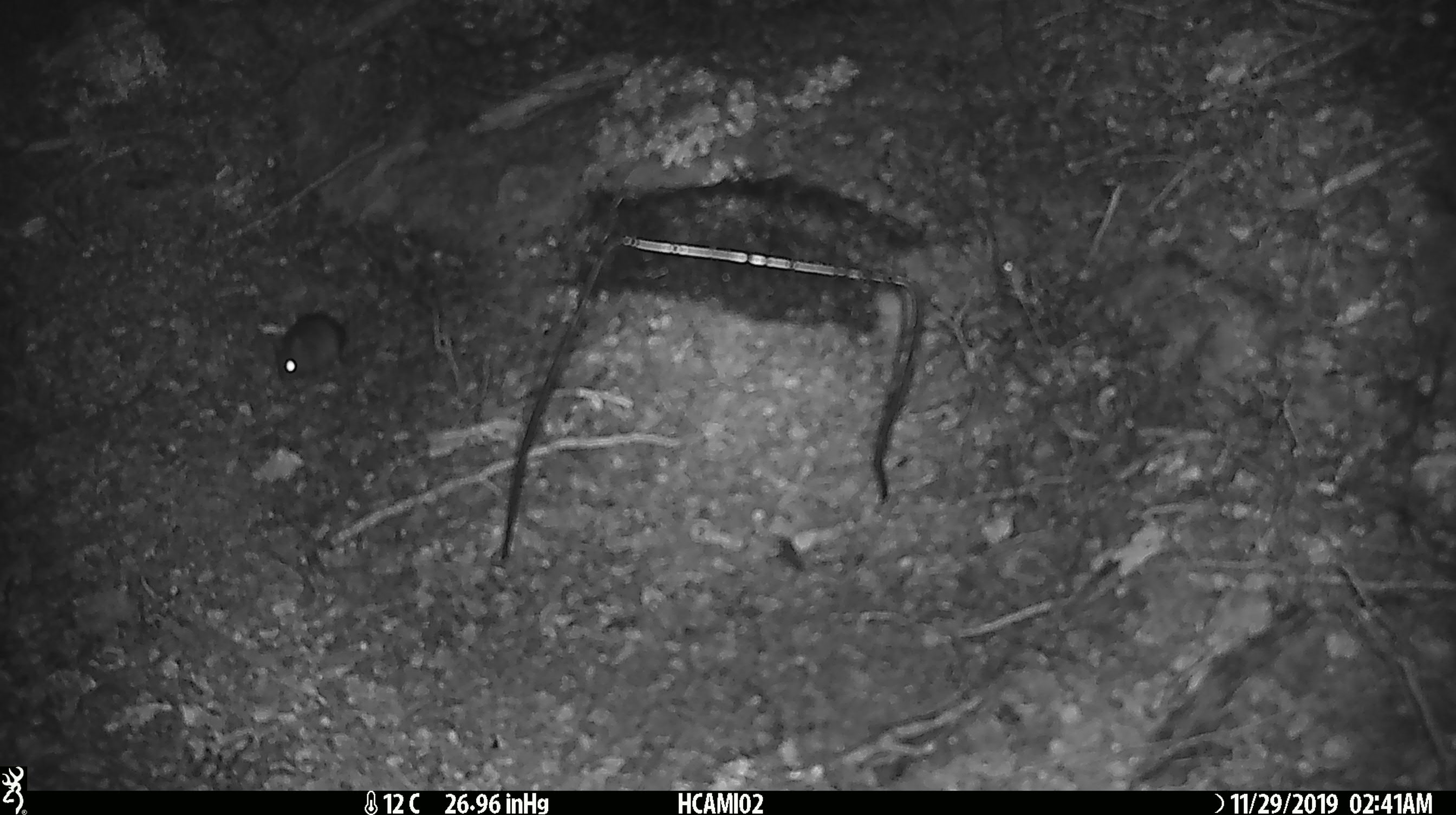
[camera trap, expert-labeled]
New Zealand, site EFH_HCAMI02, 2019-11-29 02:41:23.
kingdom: Animalia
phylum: Chordata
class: Mammalia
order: Rodentia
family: Muridae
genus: Mus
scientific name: Mus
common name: mouse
Mouse (Mus).